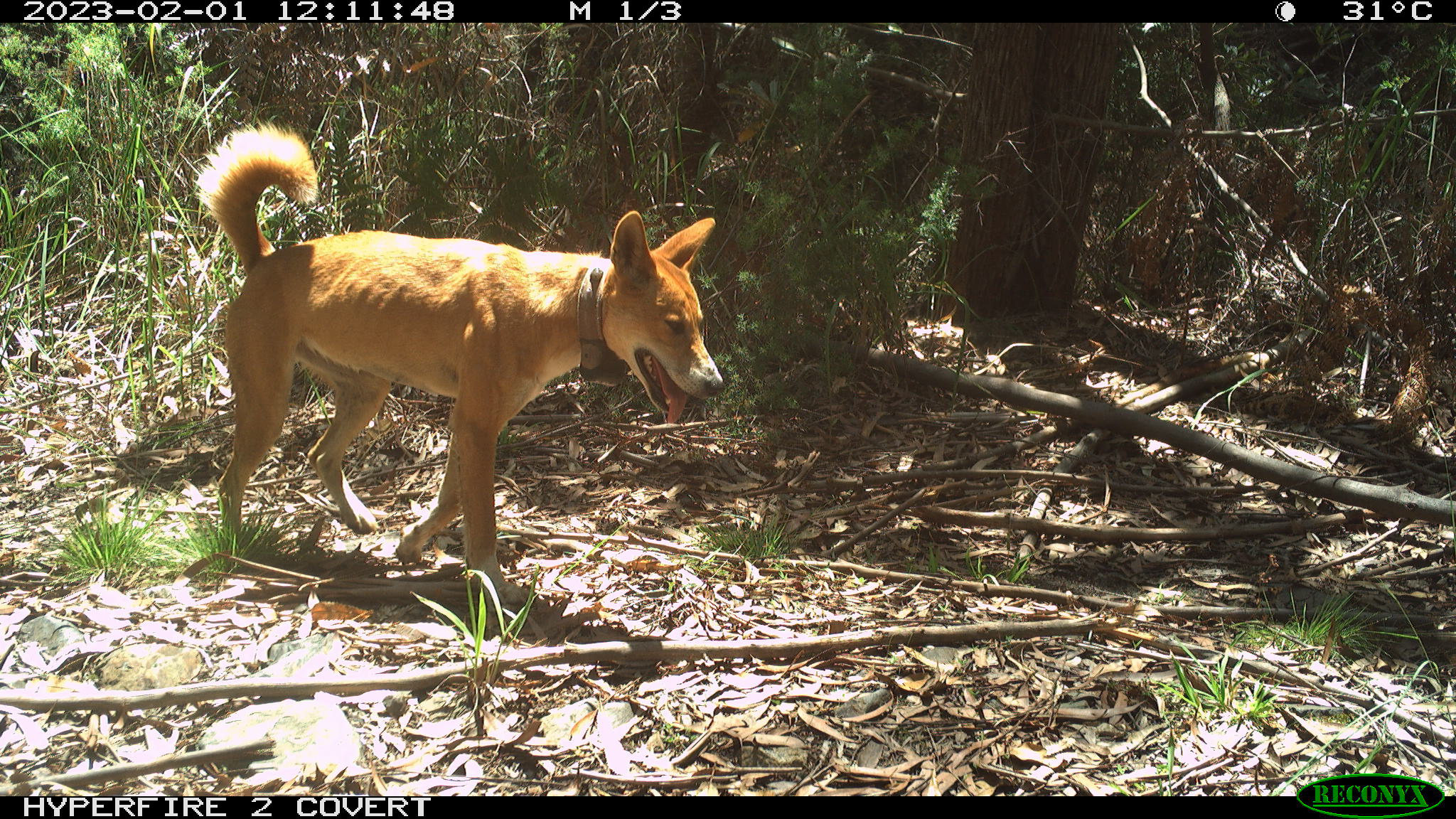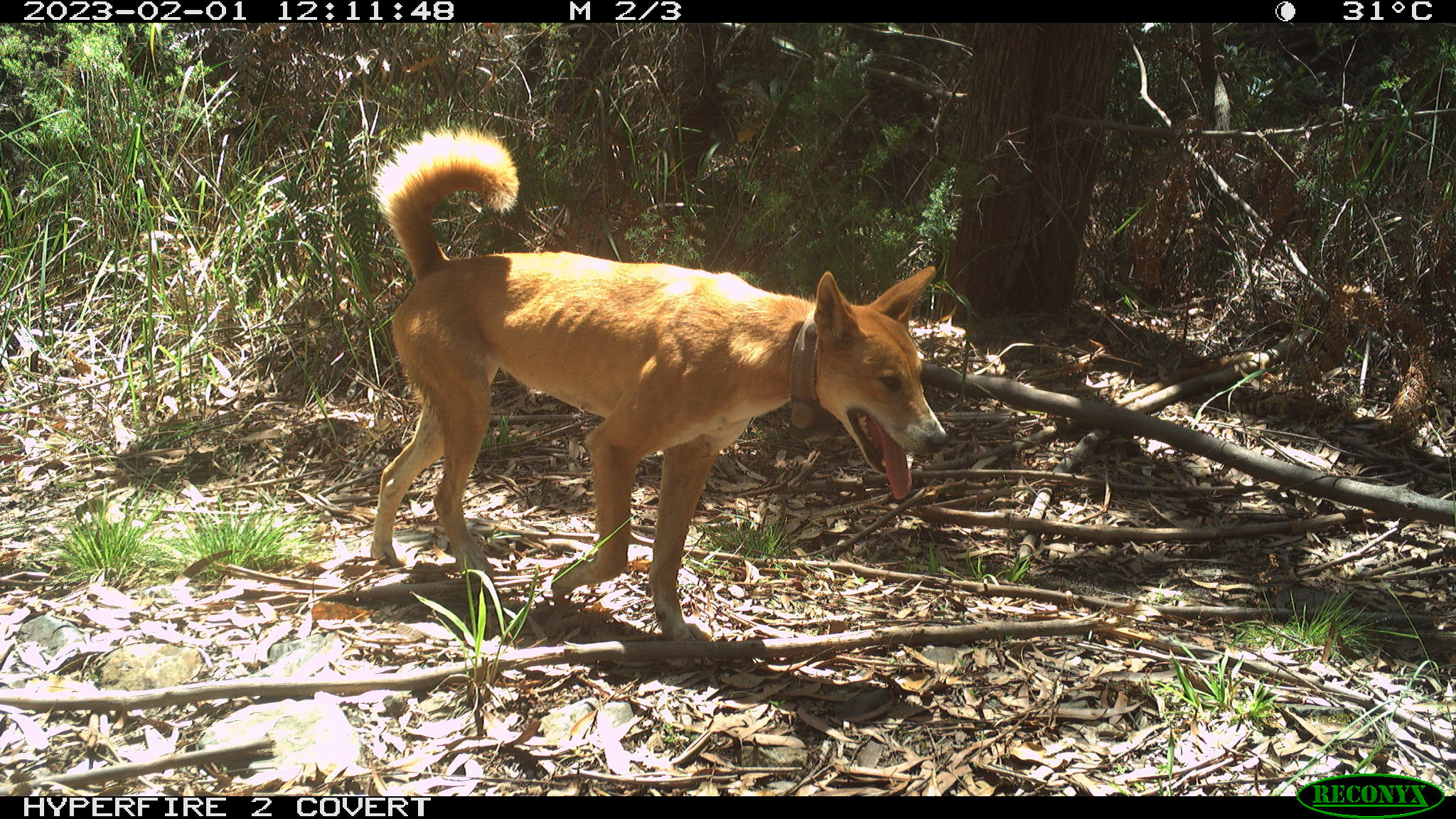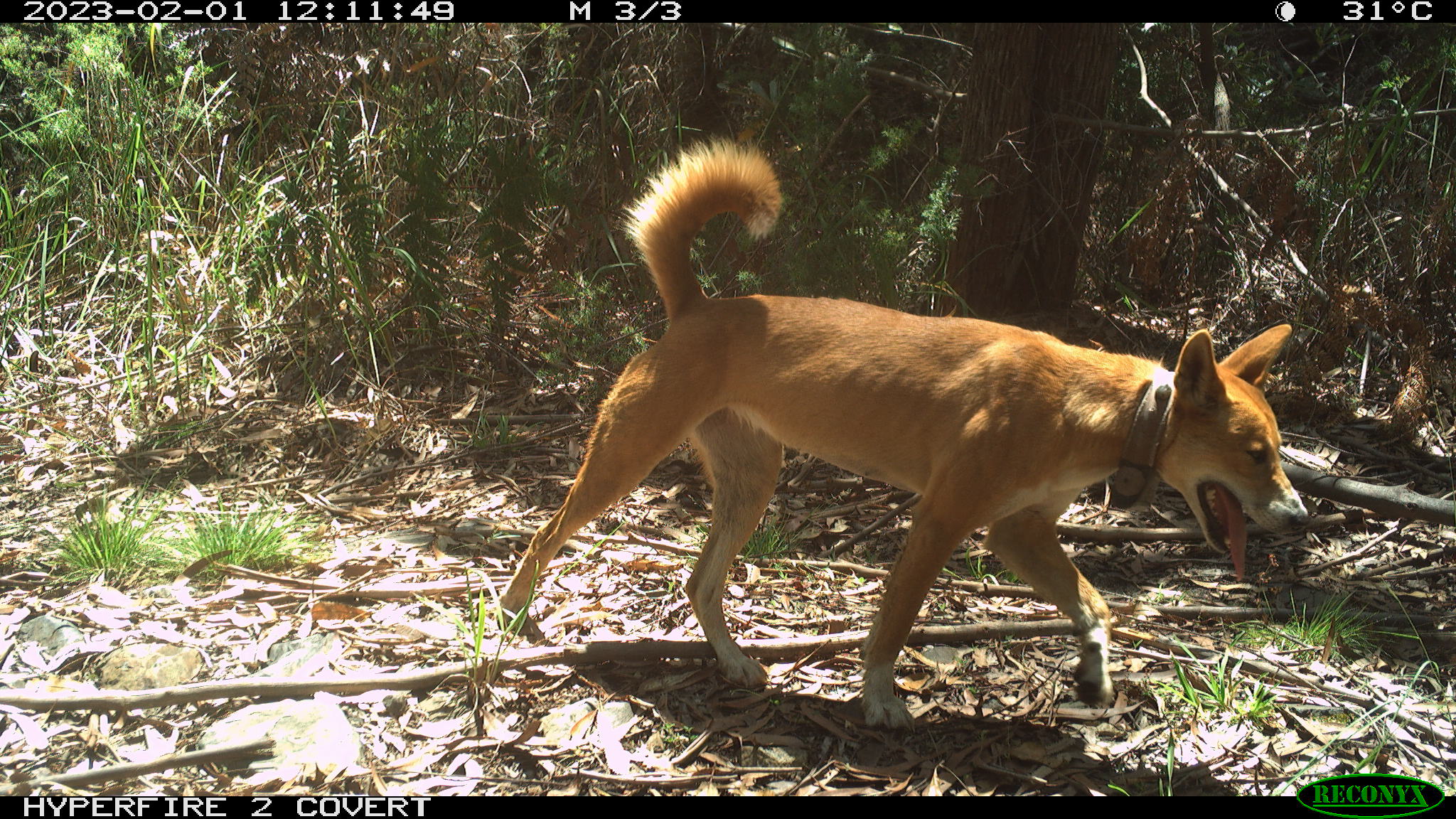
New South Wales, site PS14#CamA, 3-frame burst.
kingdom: Animalia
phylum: Chordata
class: Mammalia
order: Carnivora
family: Canidae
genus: Canis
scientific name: Canis familiaris dingo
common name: dingo